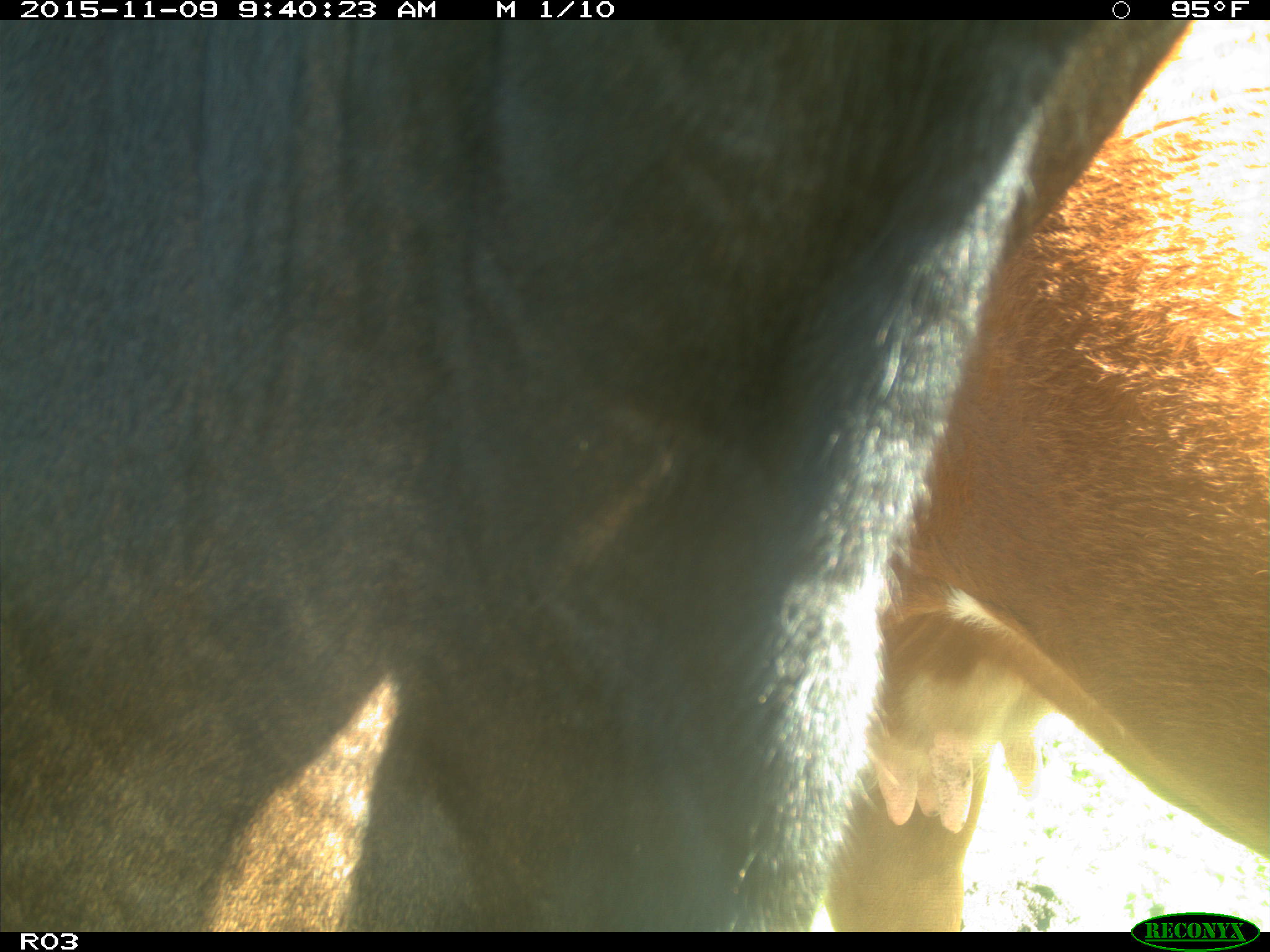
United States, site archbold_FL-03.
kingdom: Animalia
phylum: Chordata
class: Mammalia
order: Artiodactyla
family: Bovidae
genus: Bos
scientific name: Bos taurus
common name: domestic cow